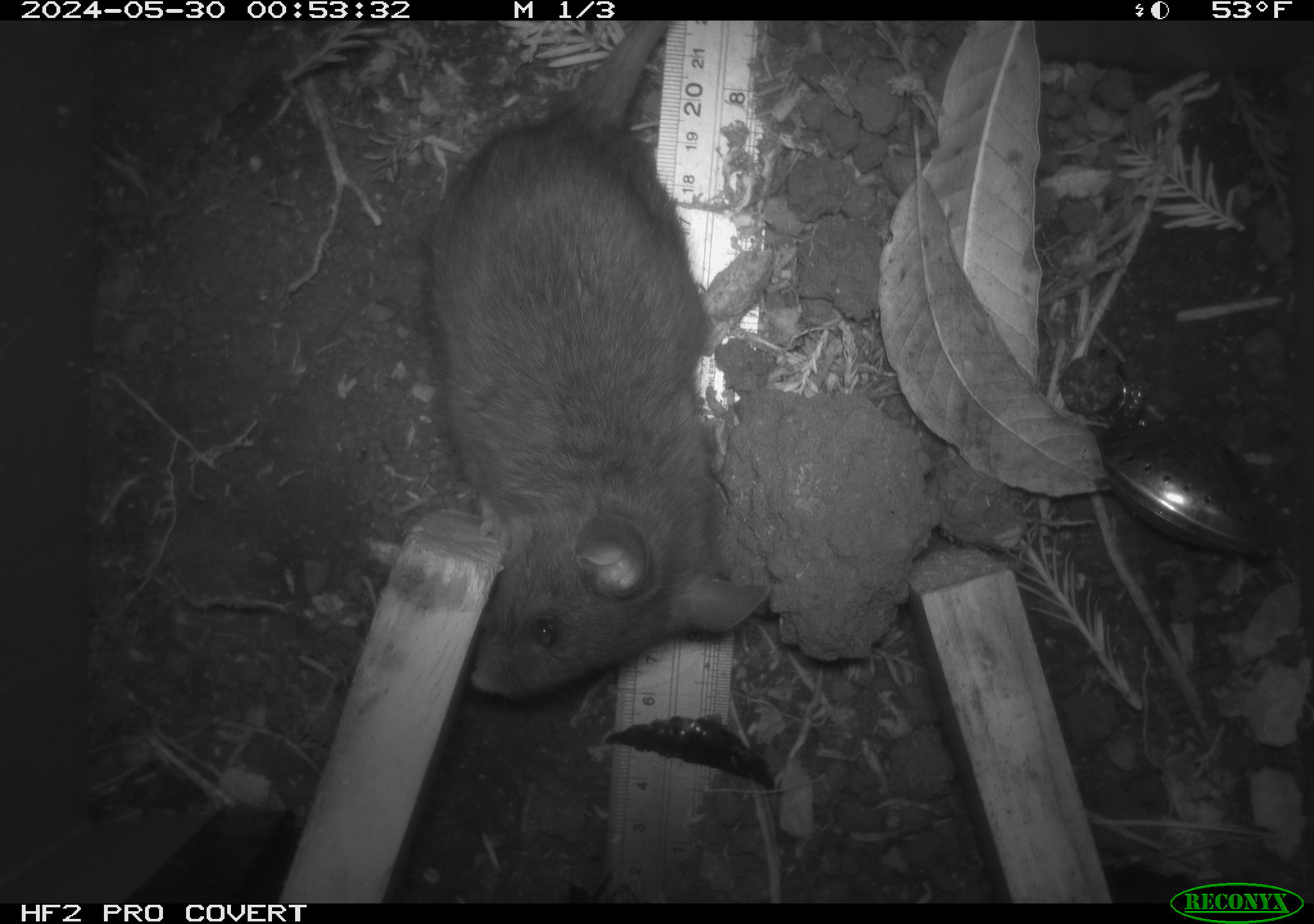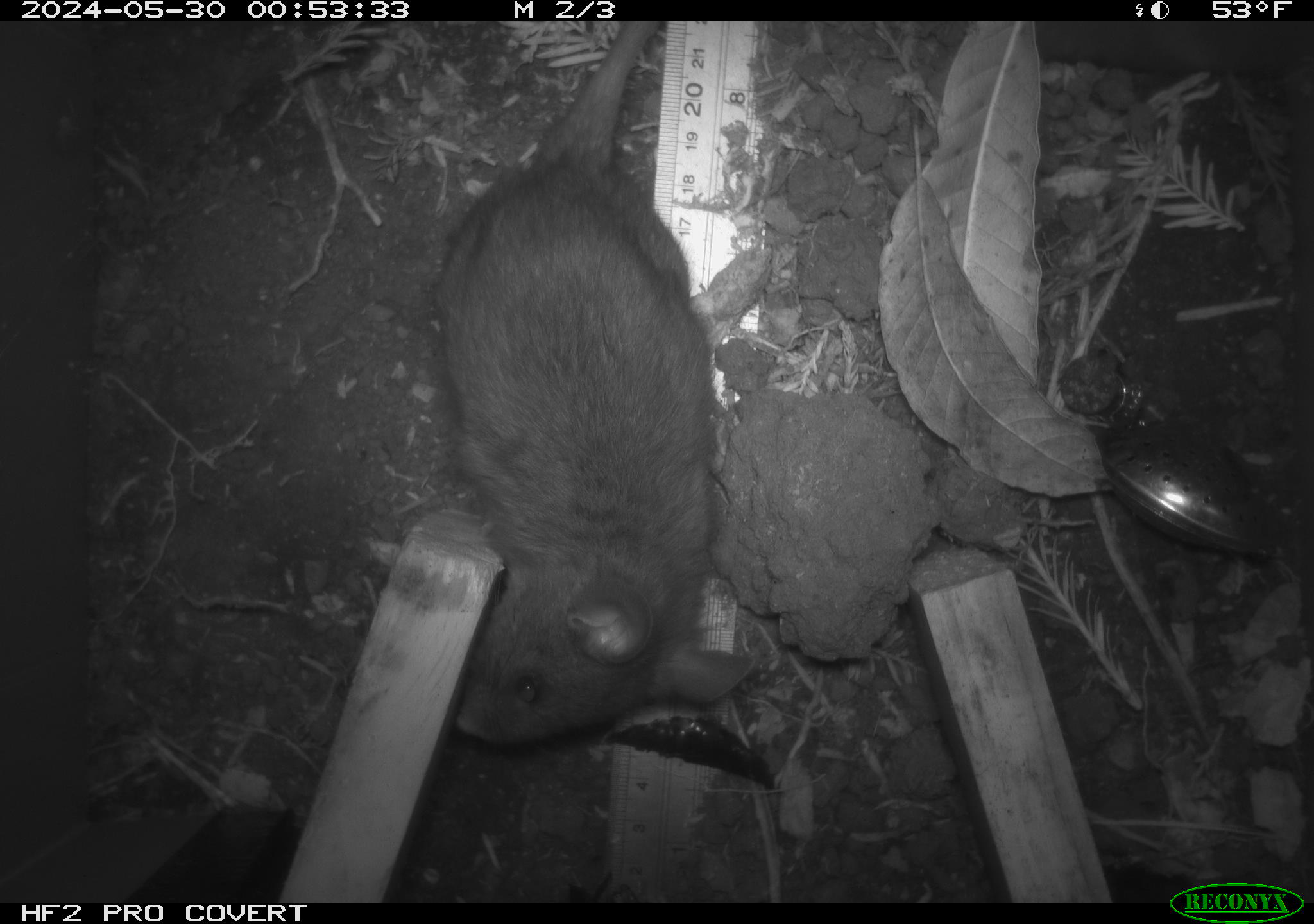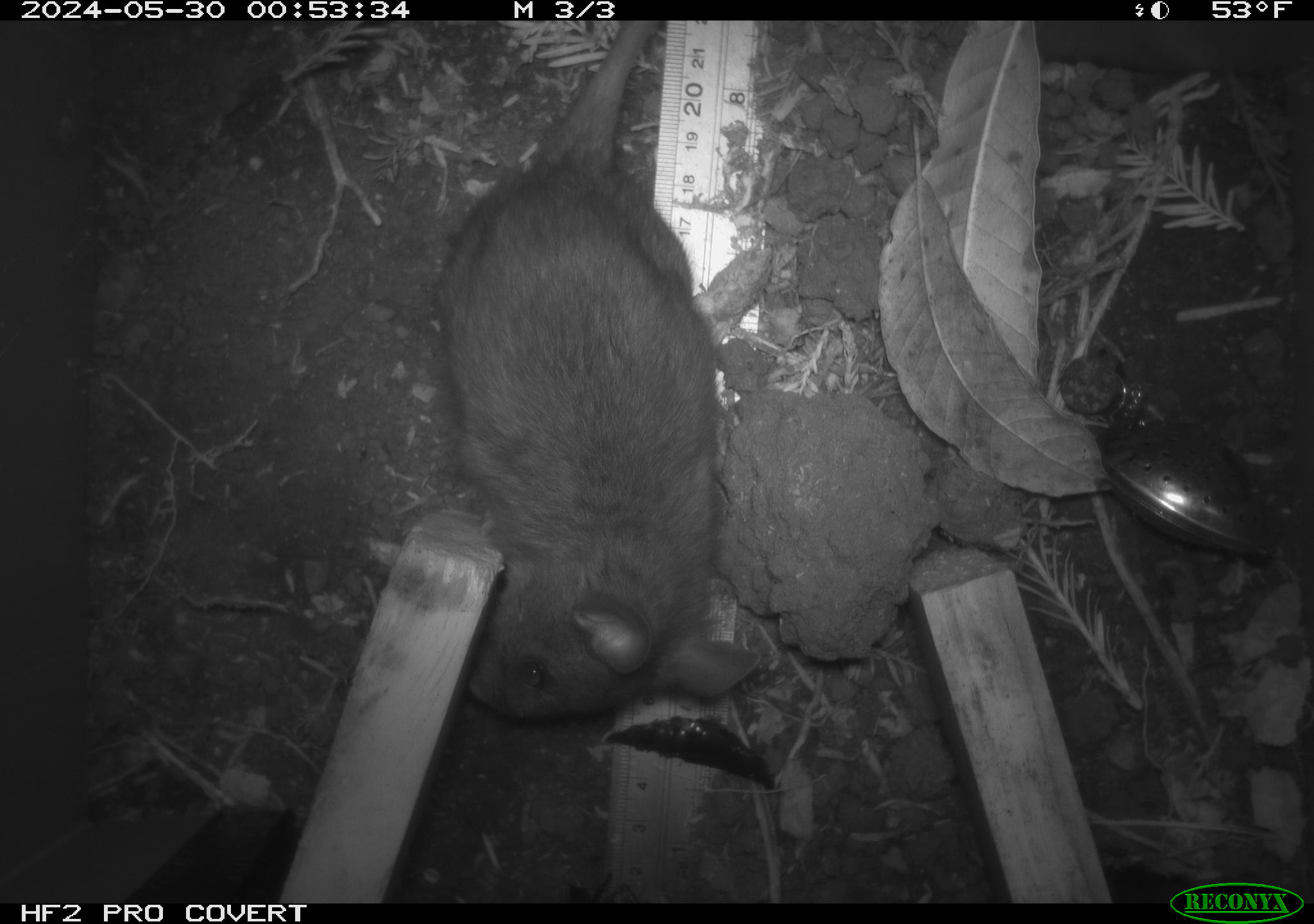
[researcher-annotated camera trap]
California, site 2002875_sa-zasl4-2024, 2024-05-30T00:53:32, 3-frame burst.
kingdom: Animalia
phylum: Chordata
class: Mammalia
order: Rodentia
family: Cricetidae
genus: Neotoma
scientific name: Neotoma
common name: pack rat or woodrat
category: neotoma species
Neotoma species (pack rat or woodrat) (Neotoma).